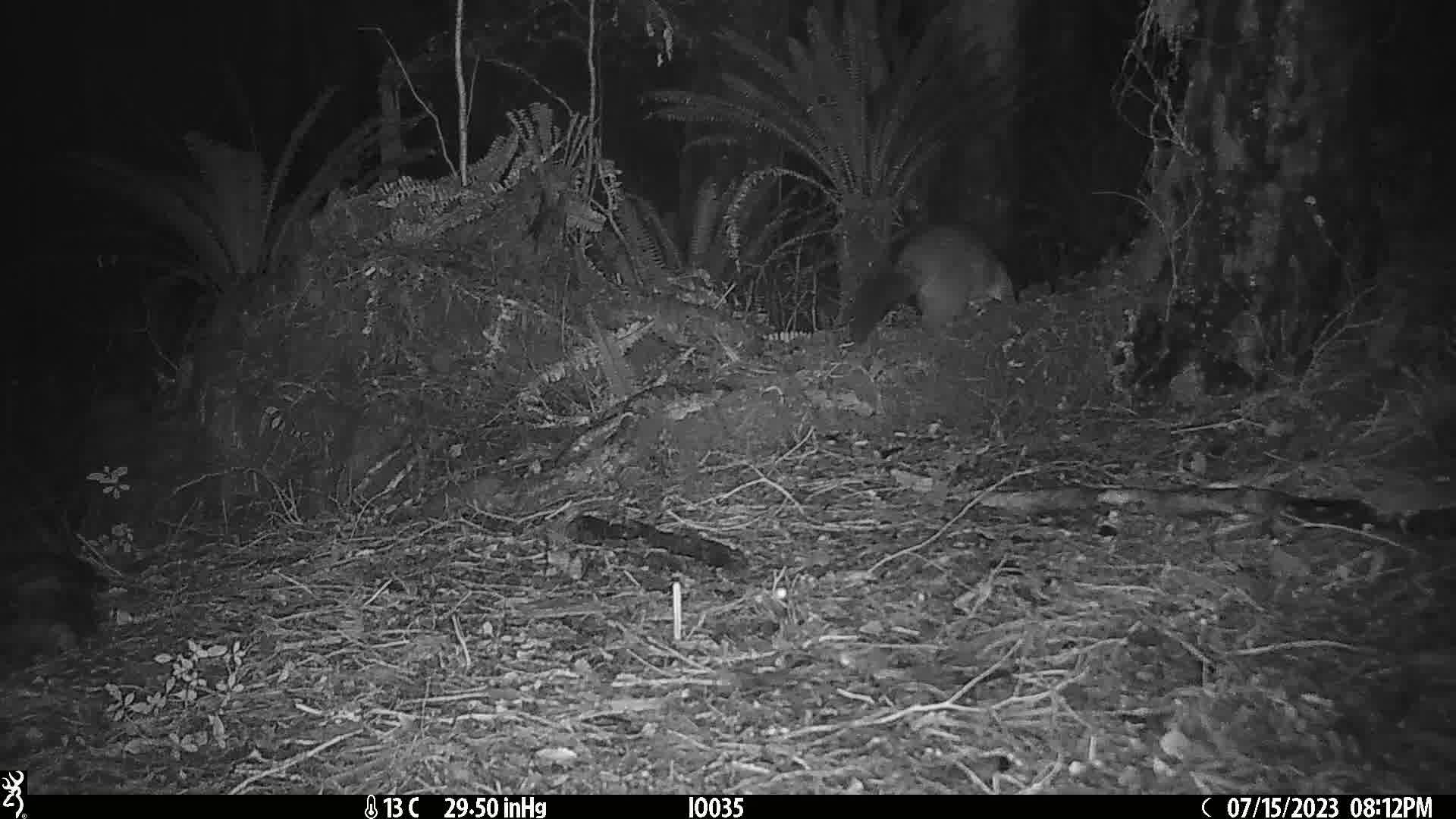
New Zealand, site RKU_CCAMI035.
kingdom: Animalia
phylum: Chordata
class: Mammalia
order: Diprotodontia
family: Phalangeridae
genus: Trichosurus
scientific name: Trichosurus vulpecula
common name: common brushtail possum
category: possum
Possum (common brushtail possum) (Trichosurus vulpecula).